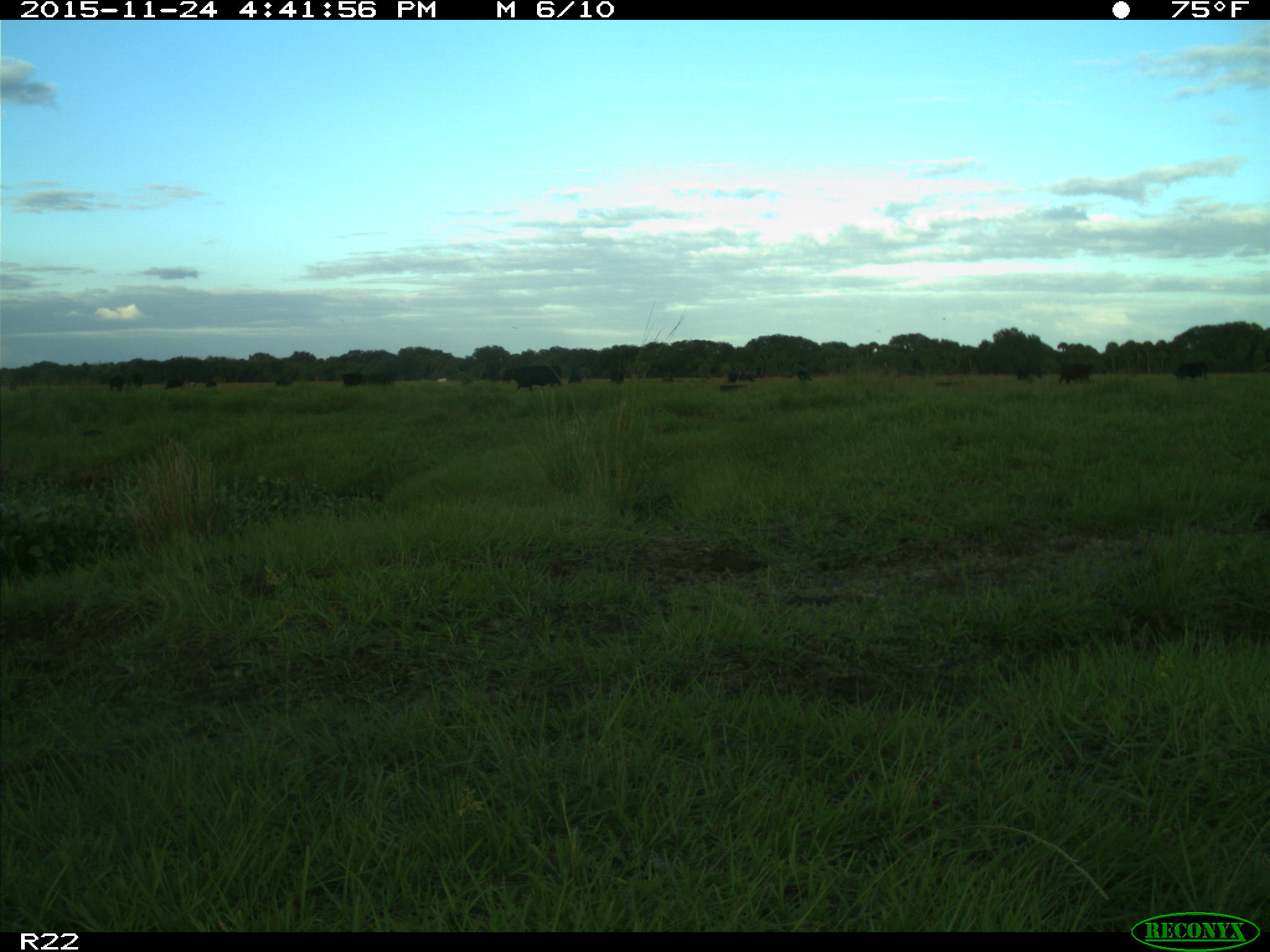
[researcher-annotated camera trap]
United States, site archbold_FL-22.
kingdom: Animalia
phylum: Chordata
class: Mammalia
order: Artiodactyla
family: Bovidae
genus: Bos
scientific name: Bos taurus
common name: domestic cow